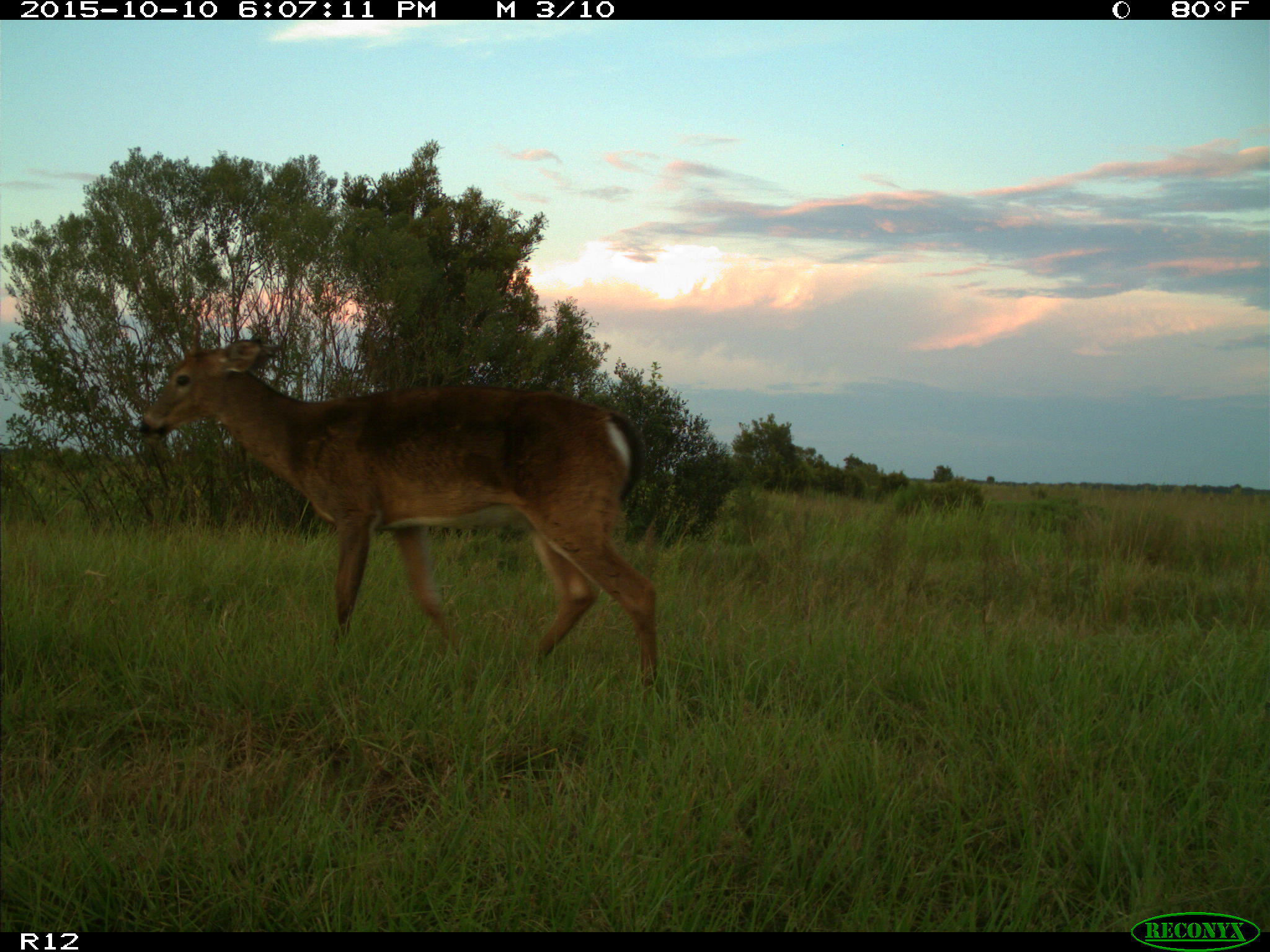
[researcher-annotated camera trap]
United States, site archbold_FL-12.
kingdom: Animalia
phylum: Chordata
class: Mammalia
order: Artiodactyla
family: Cervidae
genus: Odocoileus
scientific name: Odocoileus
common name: deer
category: unidentified deer